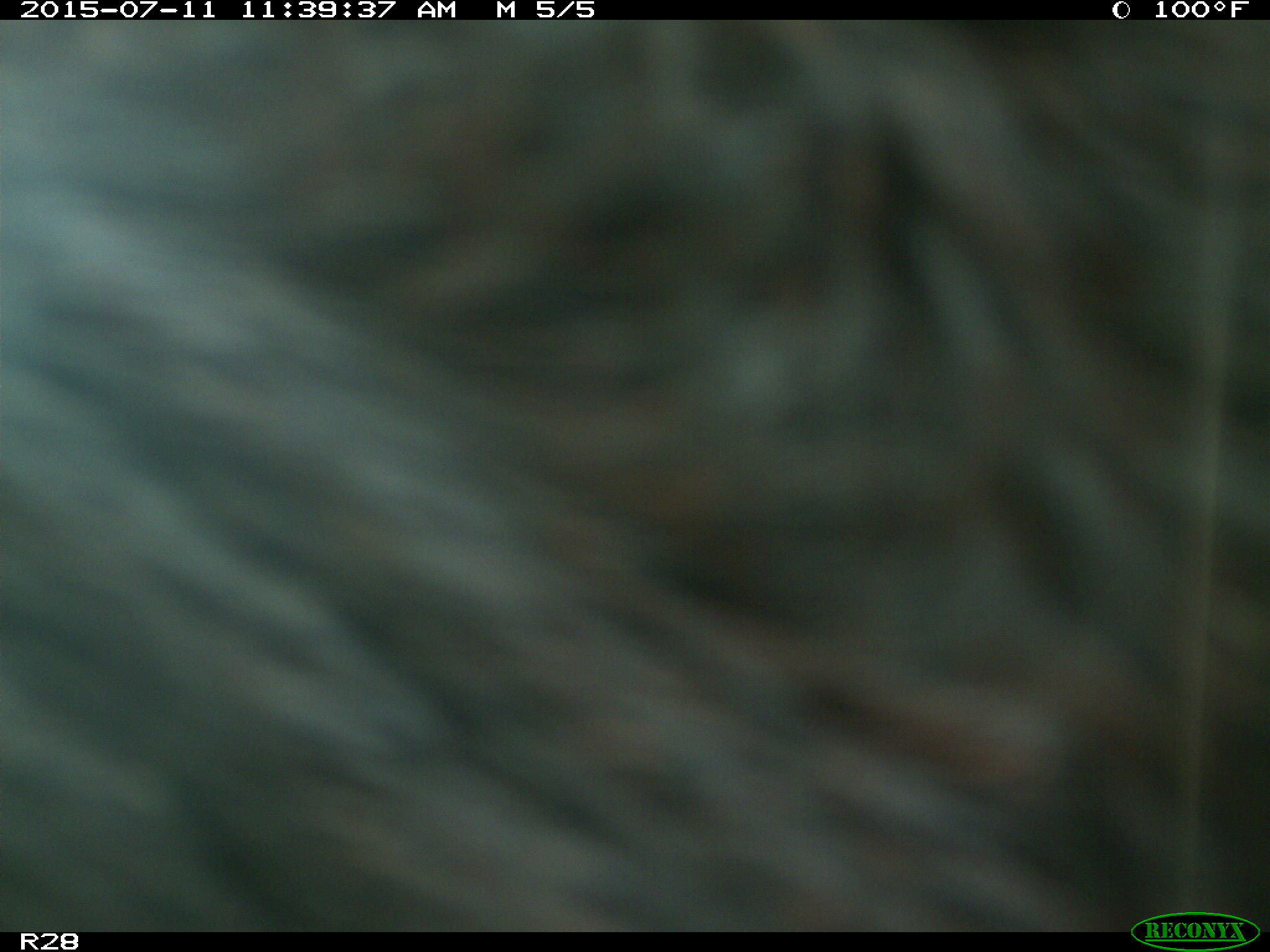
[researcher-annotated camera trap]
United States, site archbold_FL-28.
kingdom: Animalia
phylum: Chordata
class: Mammalia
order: Artiodactyla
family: Bovidae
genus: Bos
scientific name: Bos taurus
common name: domestic cow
Bos taurus (domestic cow).